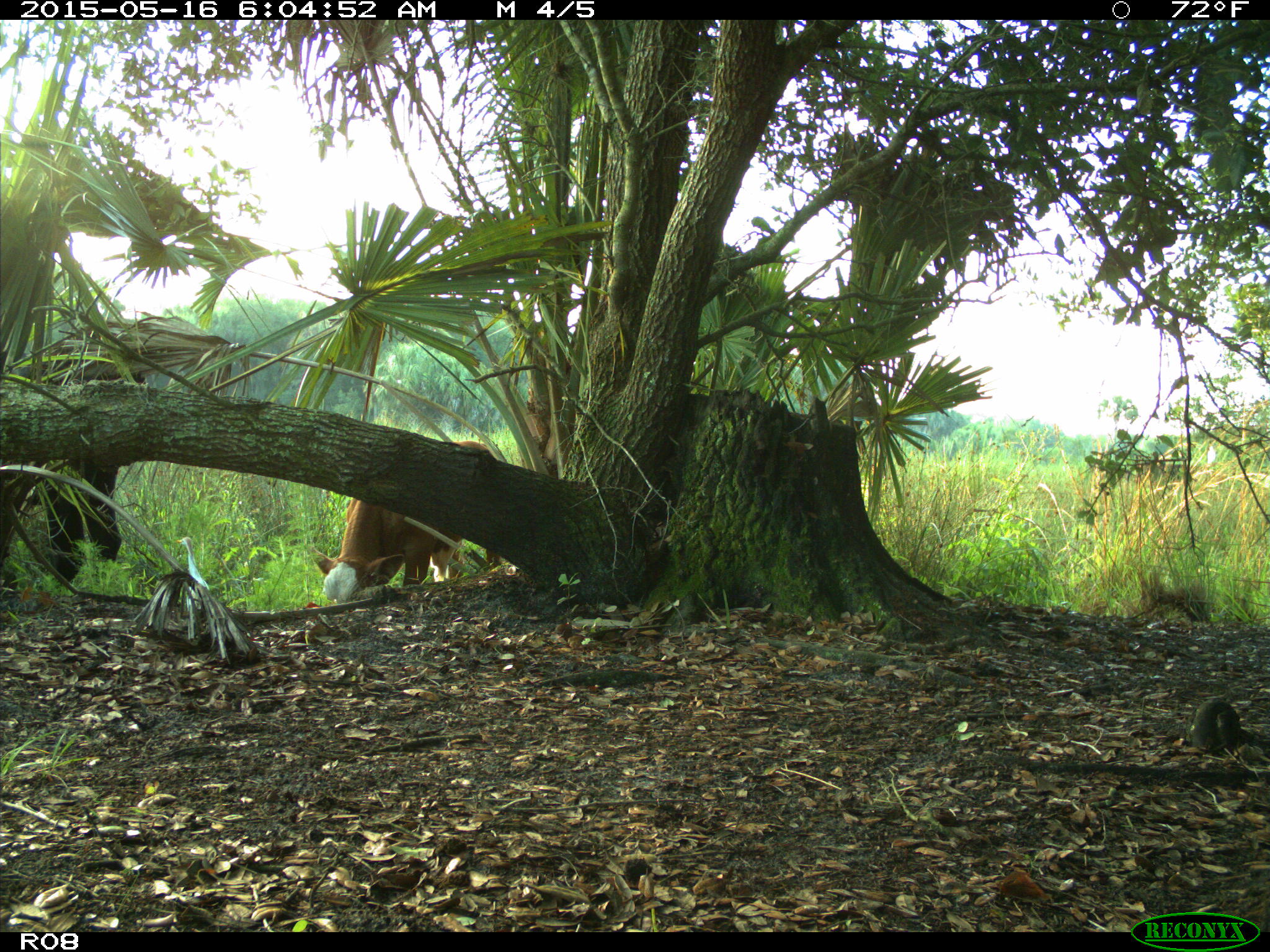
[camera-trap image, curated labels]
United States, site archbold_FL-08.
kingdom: Animalia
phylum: Chordata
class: Mammalia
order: Artiodactyla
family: Bovidae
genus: Bos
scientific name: Bos taurus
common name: domestic cow